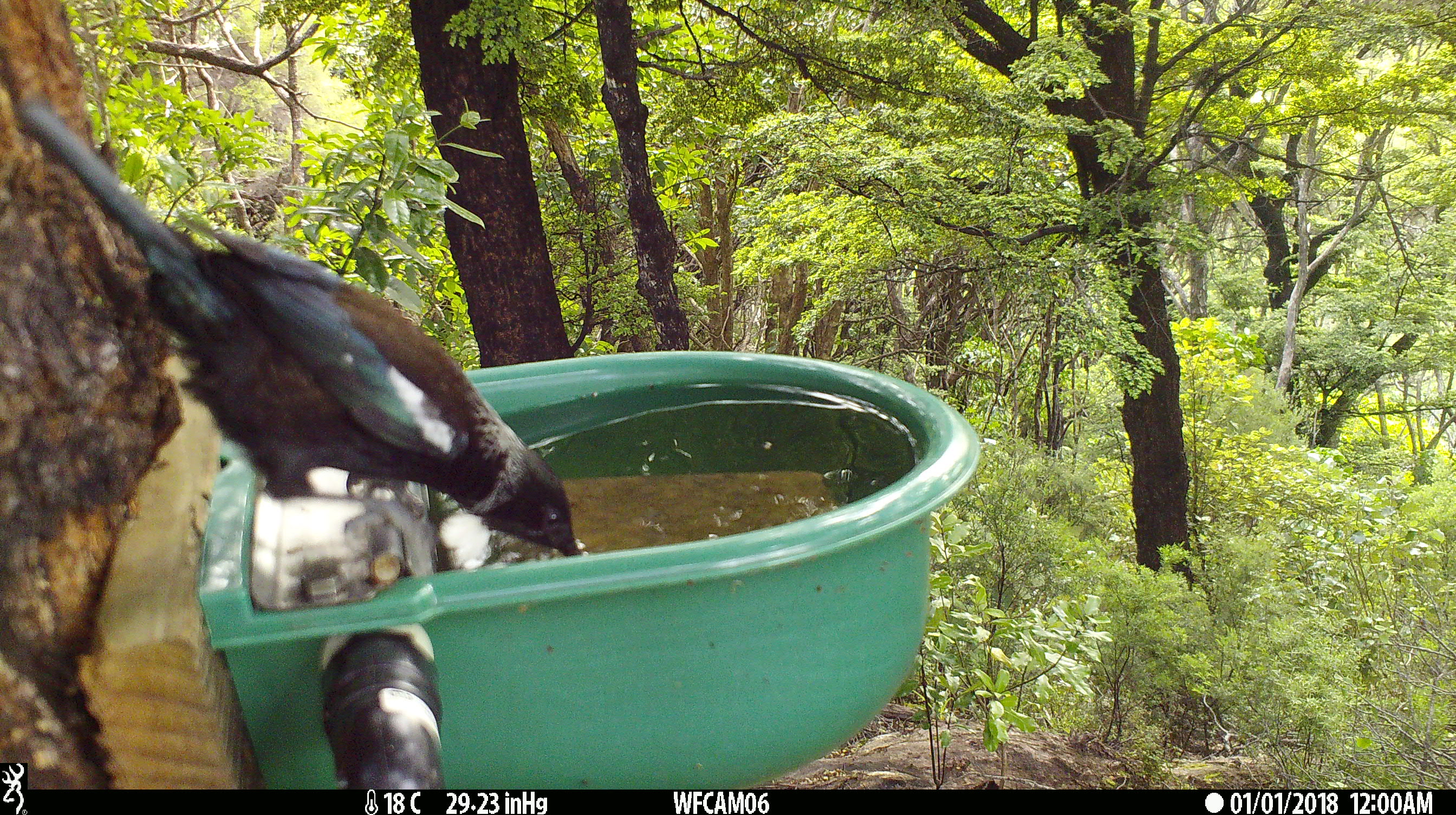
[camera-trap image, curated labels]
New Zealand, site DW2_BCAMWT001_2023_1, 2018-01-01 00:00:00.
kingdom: Animalia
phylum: Chordata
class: Aves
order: Passeriformes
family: Meliphagidae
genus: Prosthemadera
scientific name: Prosthemadera novaeseelandiae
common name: tui